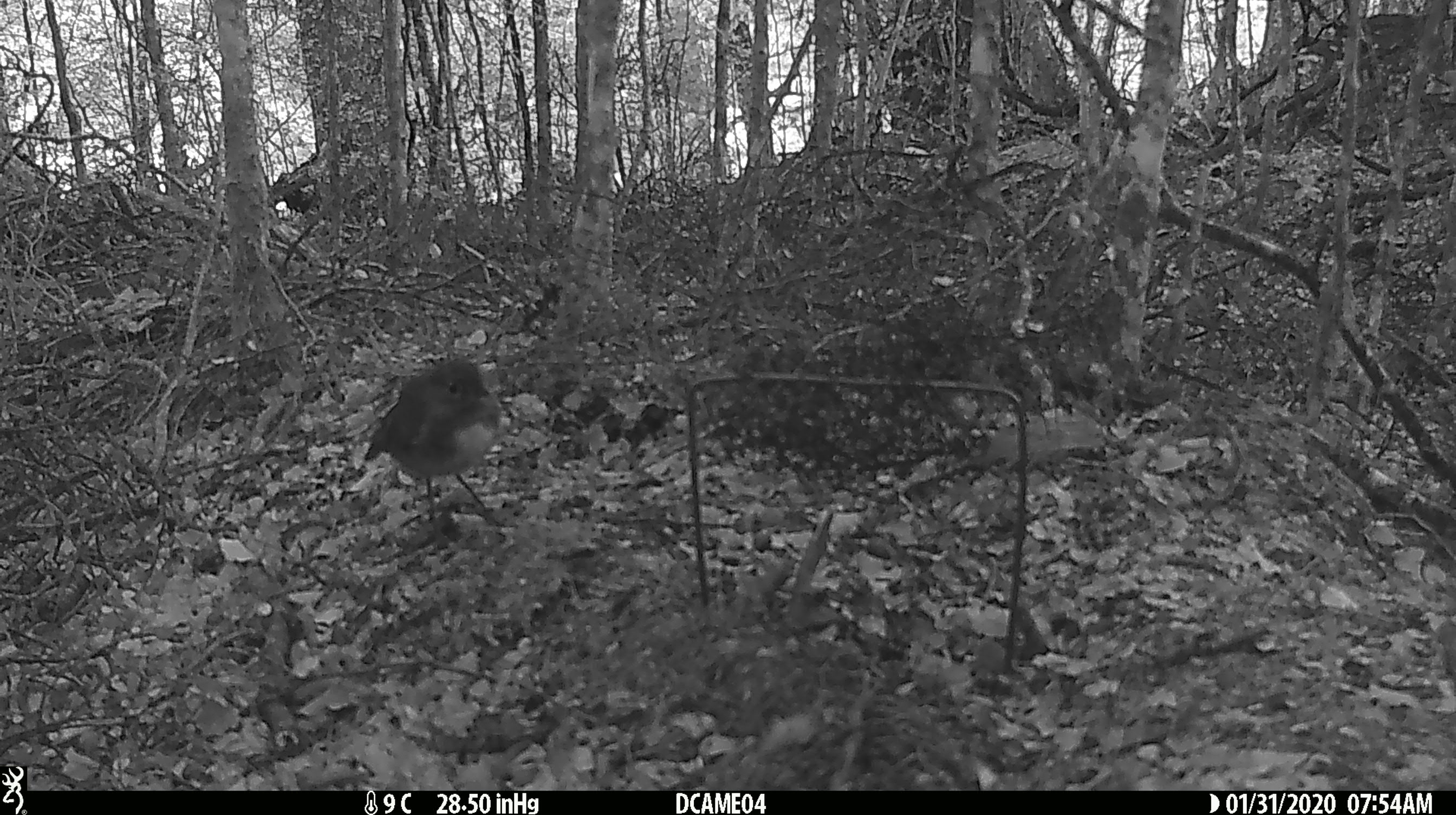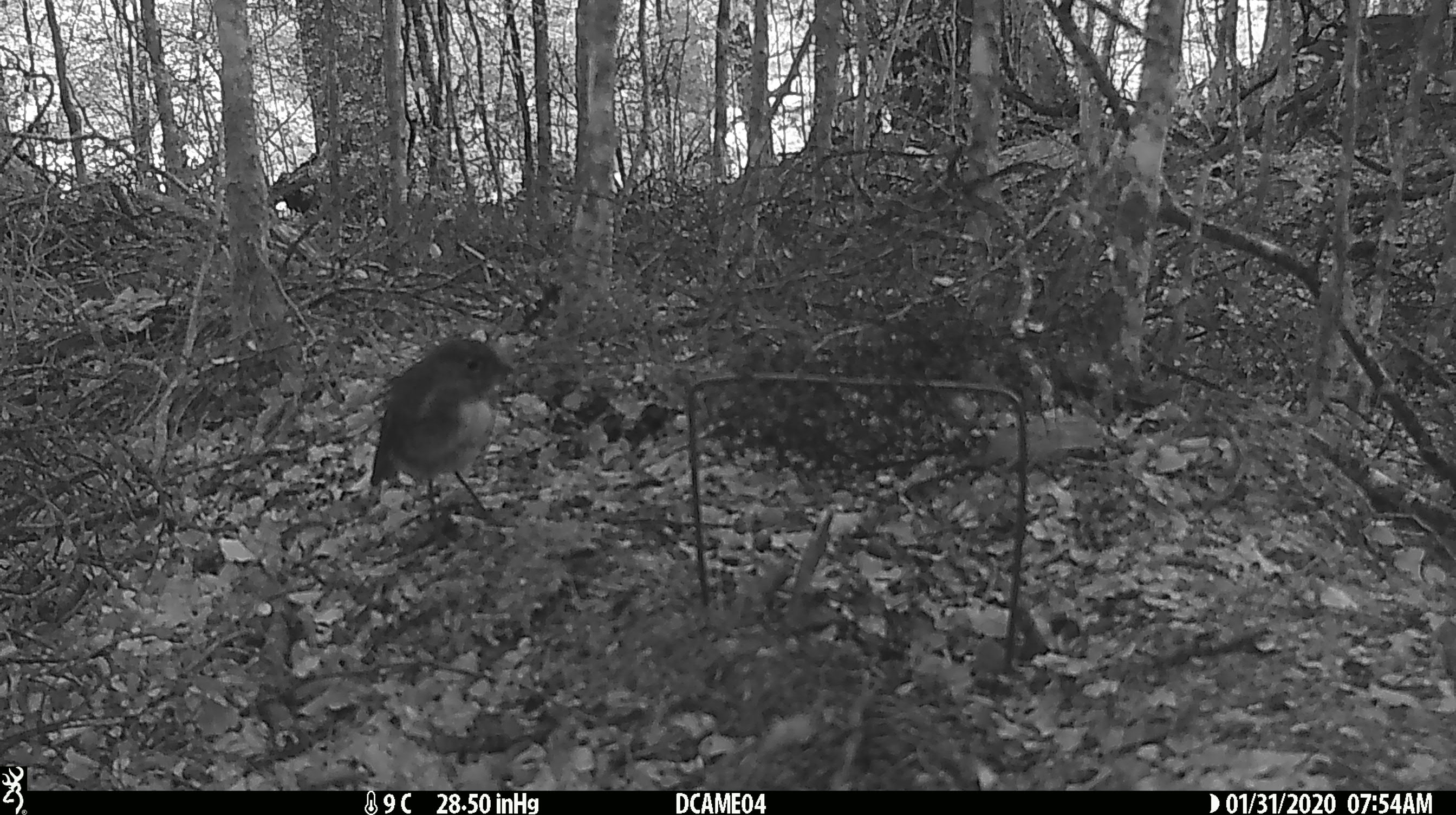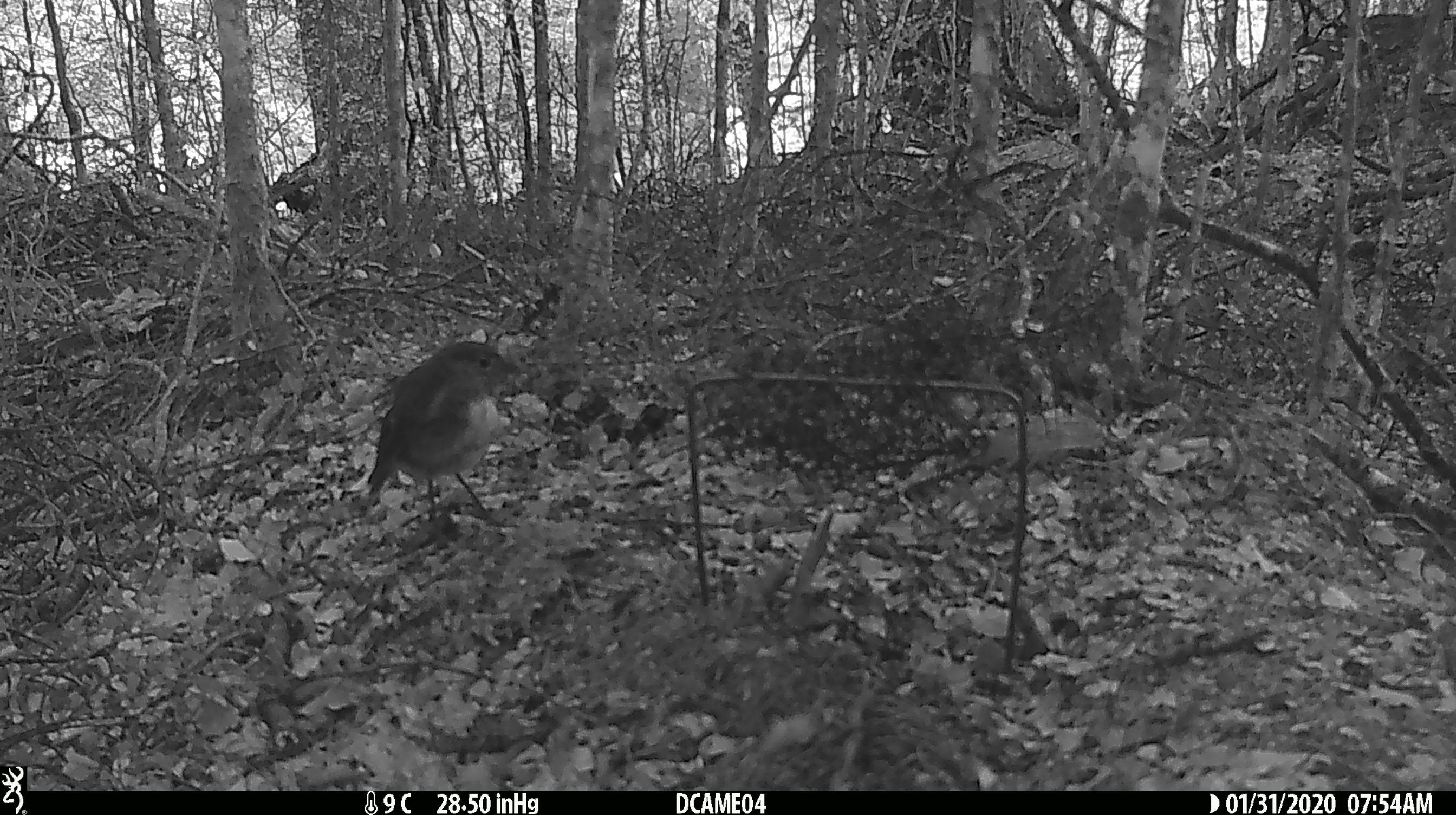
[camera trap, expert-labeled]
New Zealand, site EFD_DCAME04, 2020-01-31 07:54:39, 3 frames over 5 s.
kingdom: Animalia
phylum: Chordata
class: Aves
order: Passeriformes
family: Petroicidae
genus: Petroica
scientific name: Petroica macrocephala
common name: tomtit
Tomtit (Petroica macrocephala).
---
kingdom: Animalia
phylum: Chordata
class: Aves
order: Passeriformes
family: Petroicidae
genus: Petroica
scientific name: Petroica australis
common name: new zealand robin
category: robin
Robin (new zealand robin) (Petroica australis).